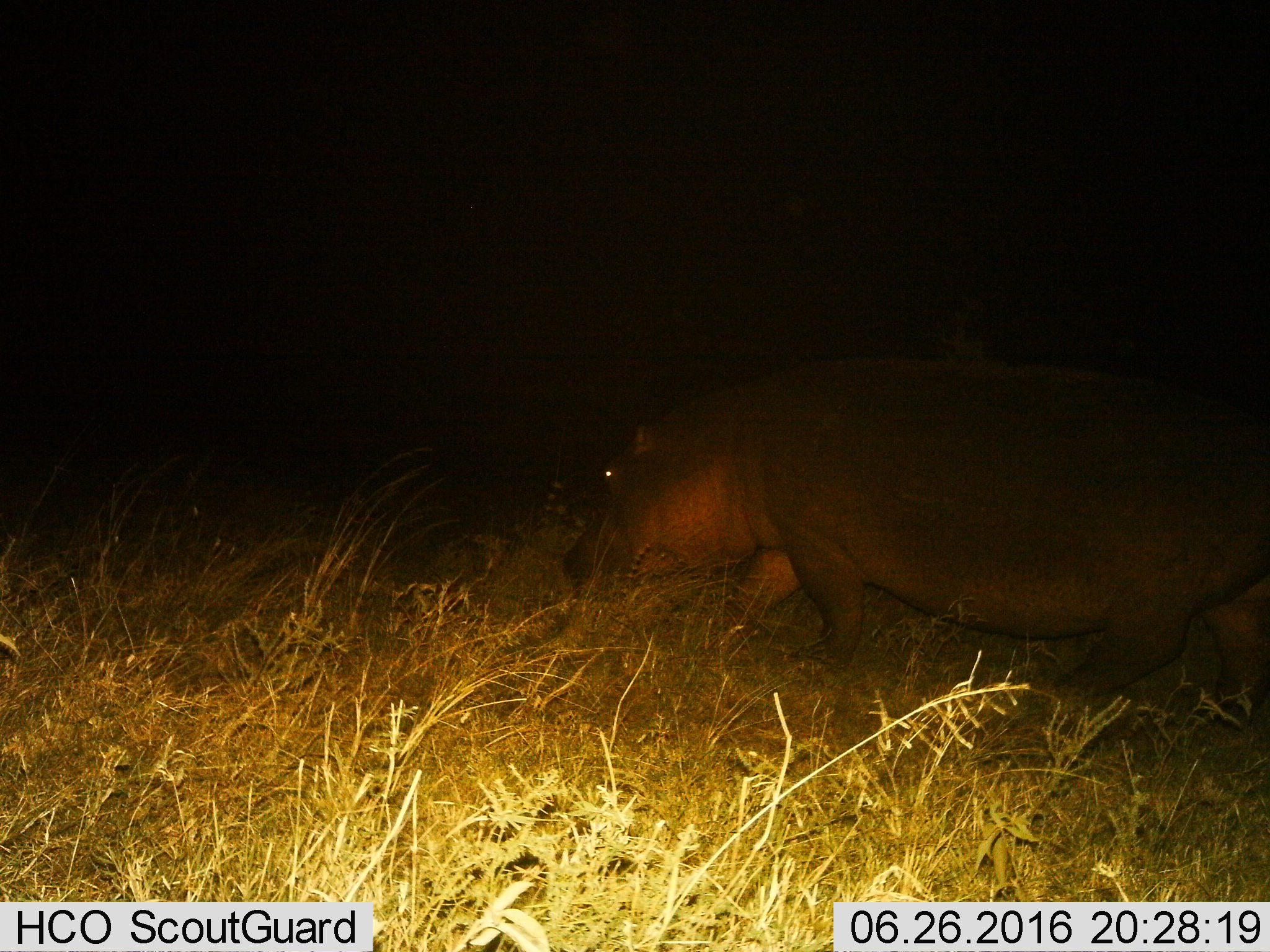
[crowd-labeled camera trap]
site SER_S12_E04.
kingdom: Animalia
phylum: Chordata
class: Mammalia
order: Artiodactyla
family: Hippopotamidae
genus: Hippopotamus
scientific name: Hippopotamus amphibius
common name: hippopotamus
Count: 1.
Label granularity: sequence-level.